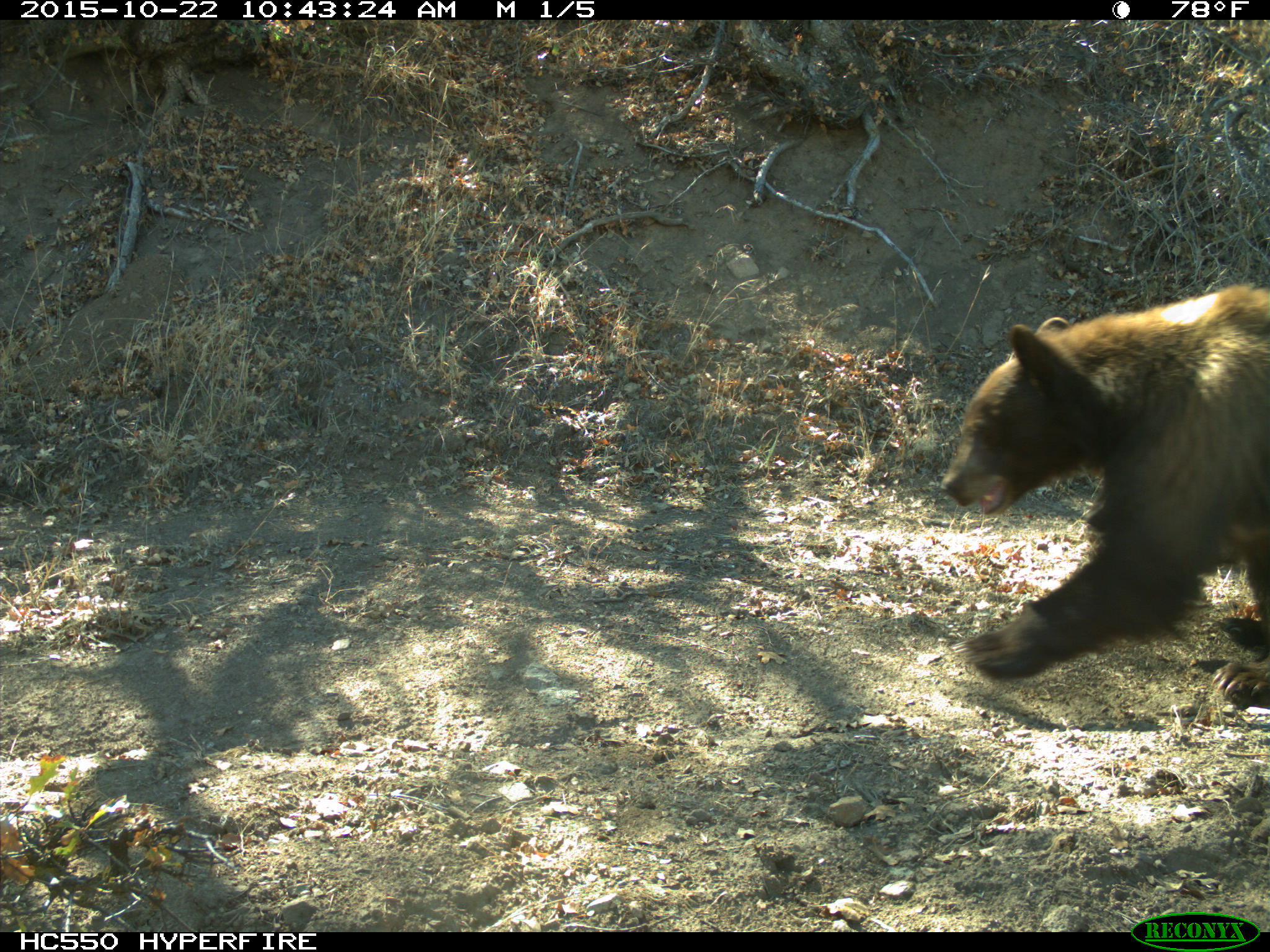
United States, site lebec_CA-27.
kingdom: Animalia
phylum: Chordata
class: Mammalia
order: Carnivora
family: Ursidae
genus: Ursus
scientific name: Ursus americanus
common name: american black bear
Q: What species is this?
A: Ursus americanus (american black bear).